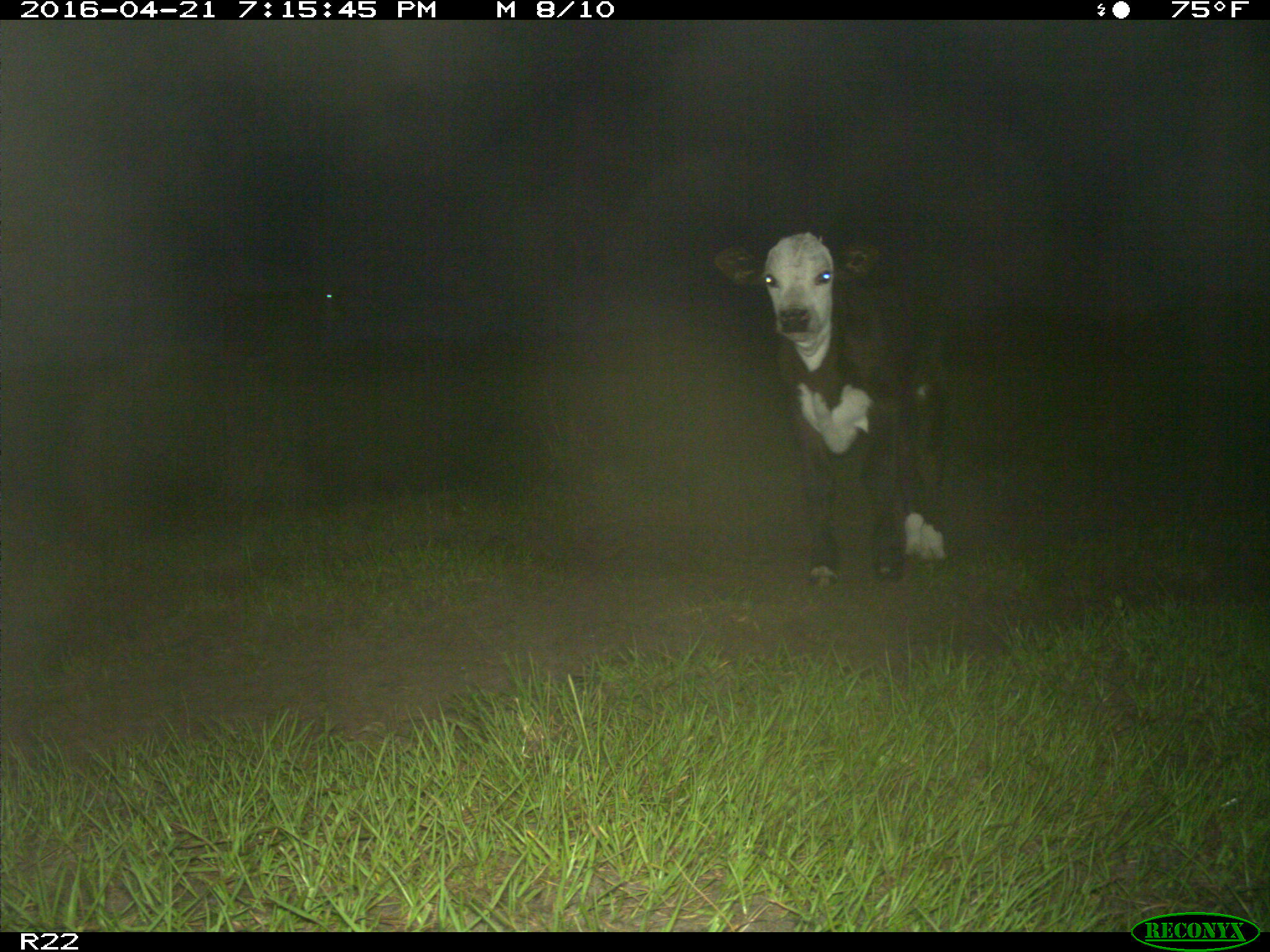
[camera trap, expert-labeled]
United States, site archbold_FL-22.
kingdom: Animalia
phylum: Chordata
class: Mammalia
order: Artiodactyla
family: Bovidae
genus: Bos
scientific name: Bos taurus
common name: domestic cow